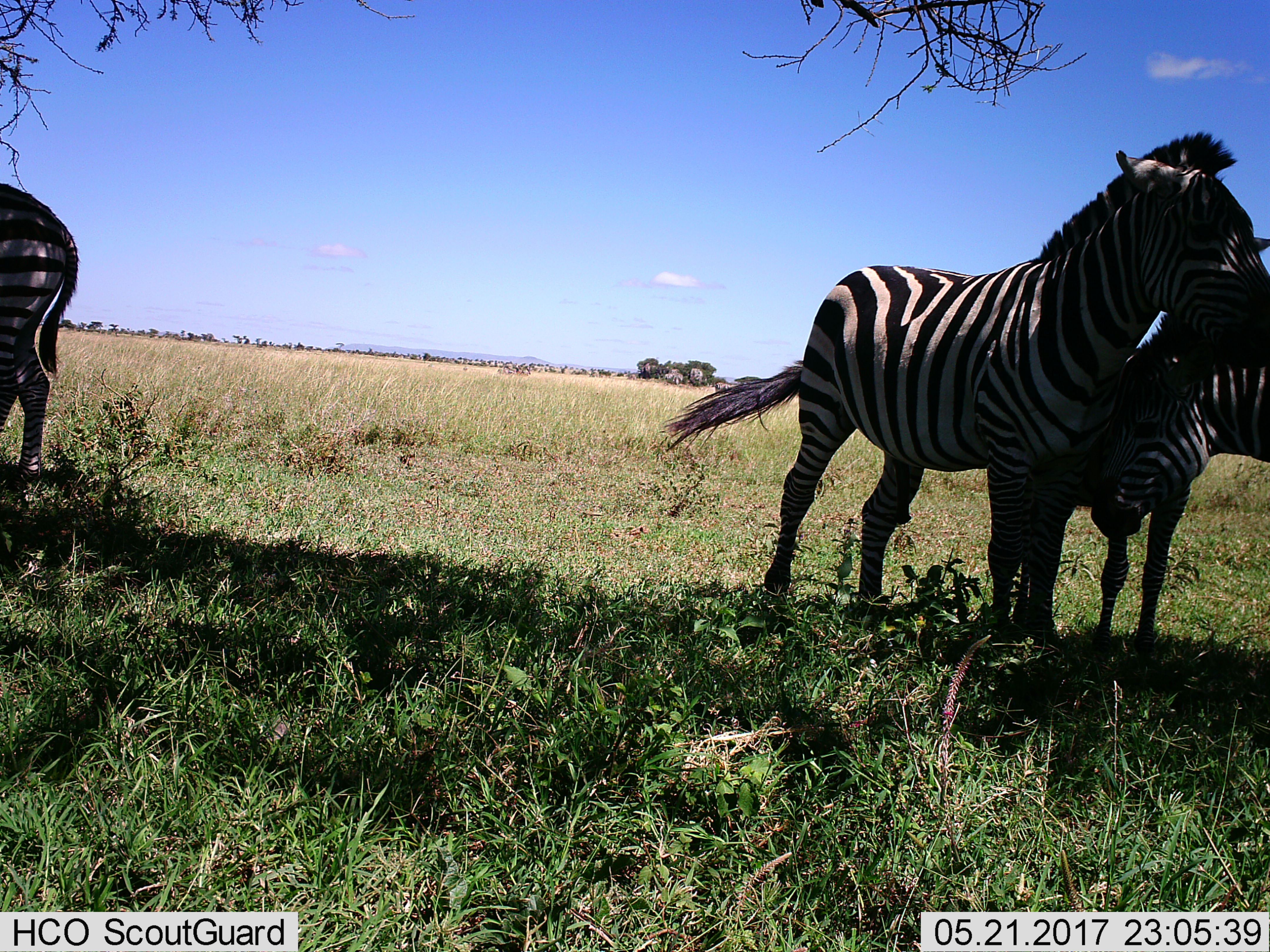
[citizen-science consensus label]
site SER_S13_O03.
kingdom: Animalia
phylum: Chordata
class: Mammalia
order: Perissodactyla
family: Equidae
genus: Equus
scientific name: Equus quagga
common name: plains zebra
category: zebraplains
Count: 4.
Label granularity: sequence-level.